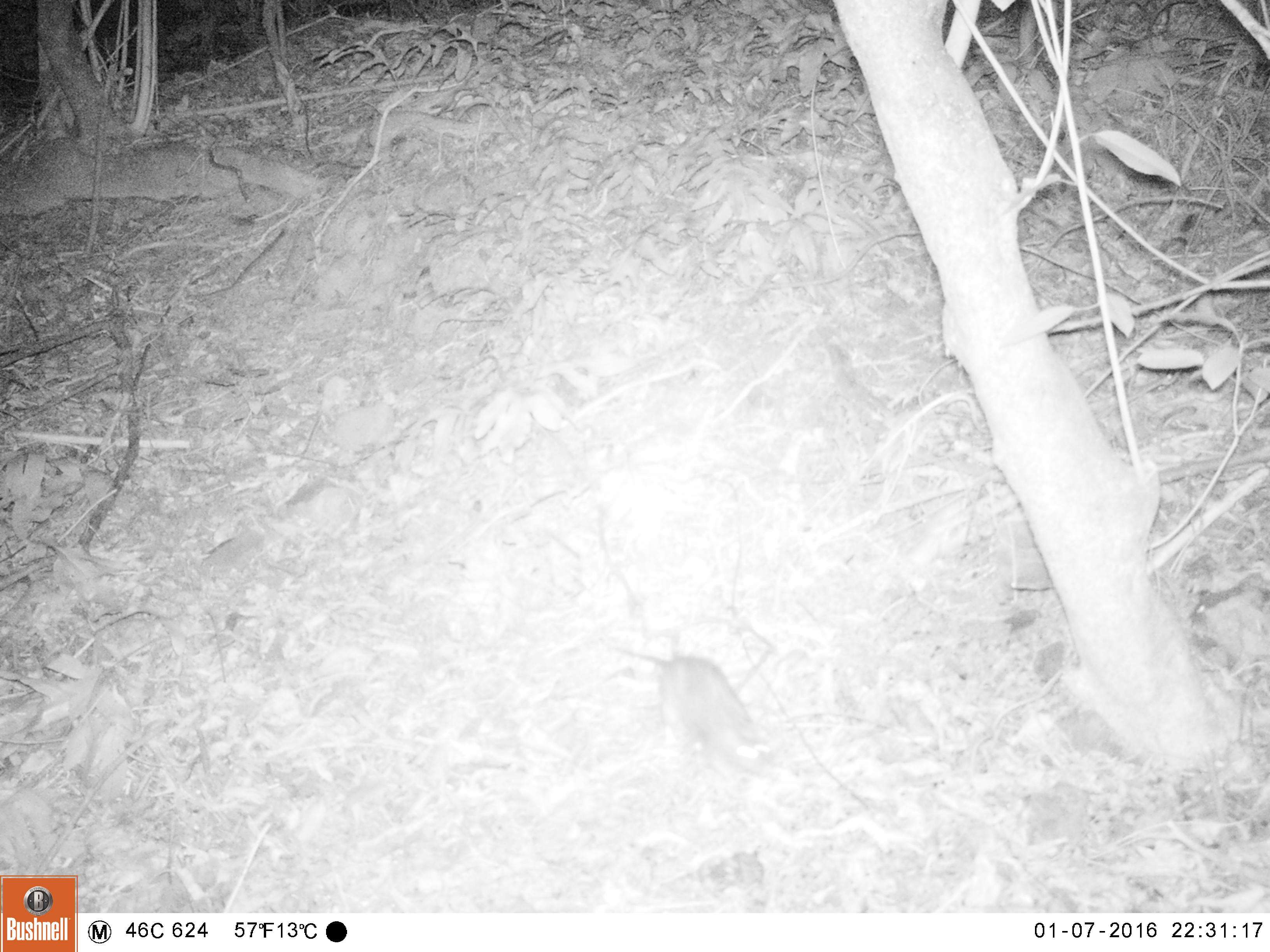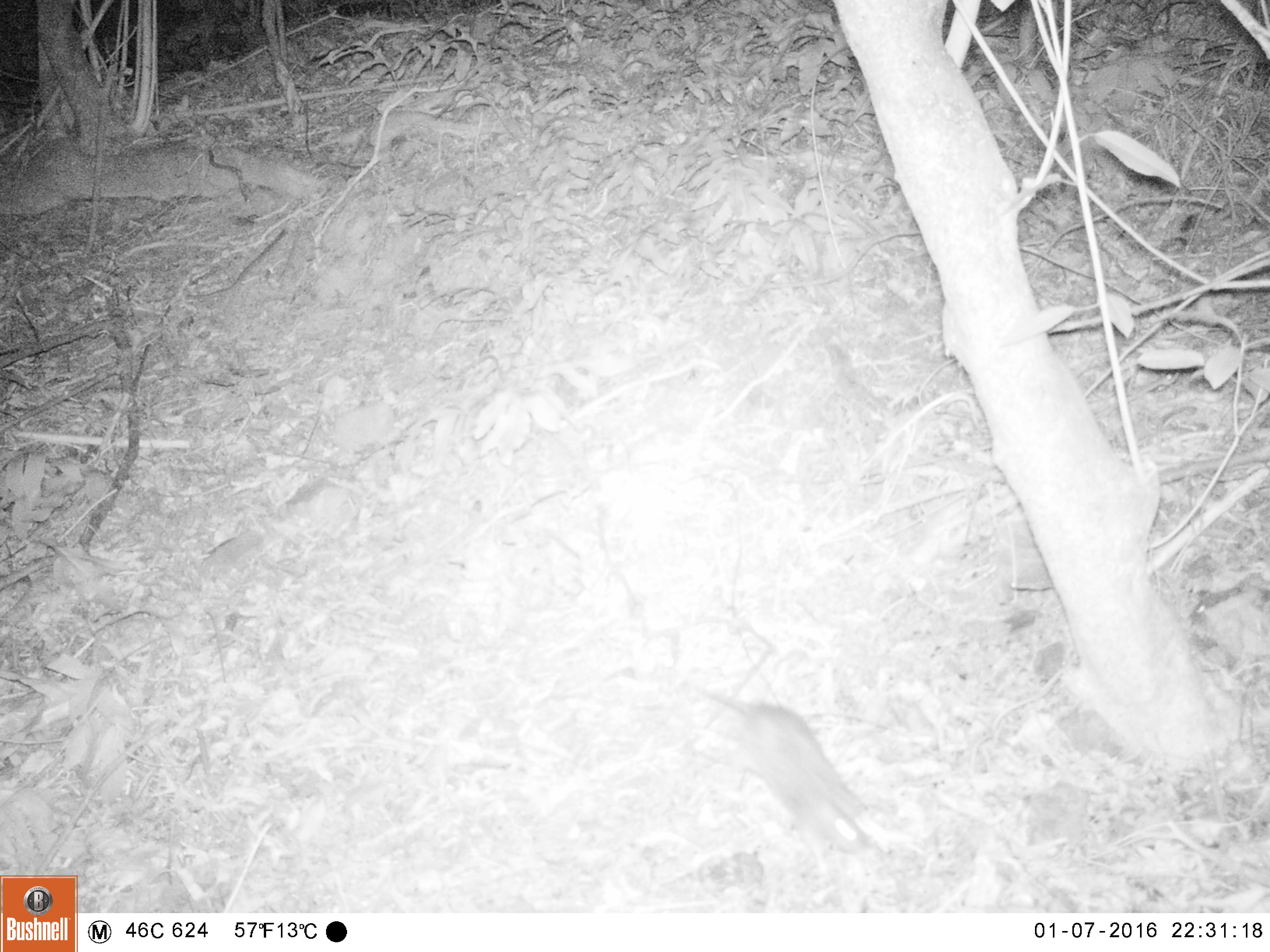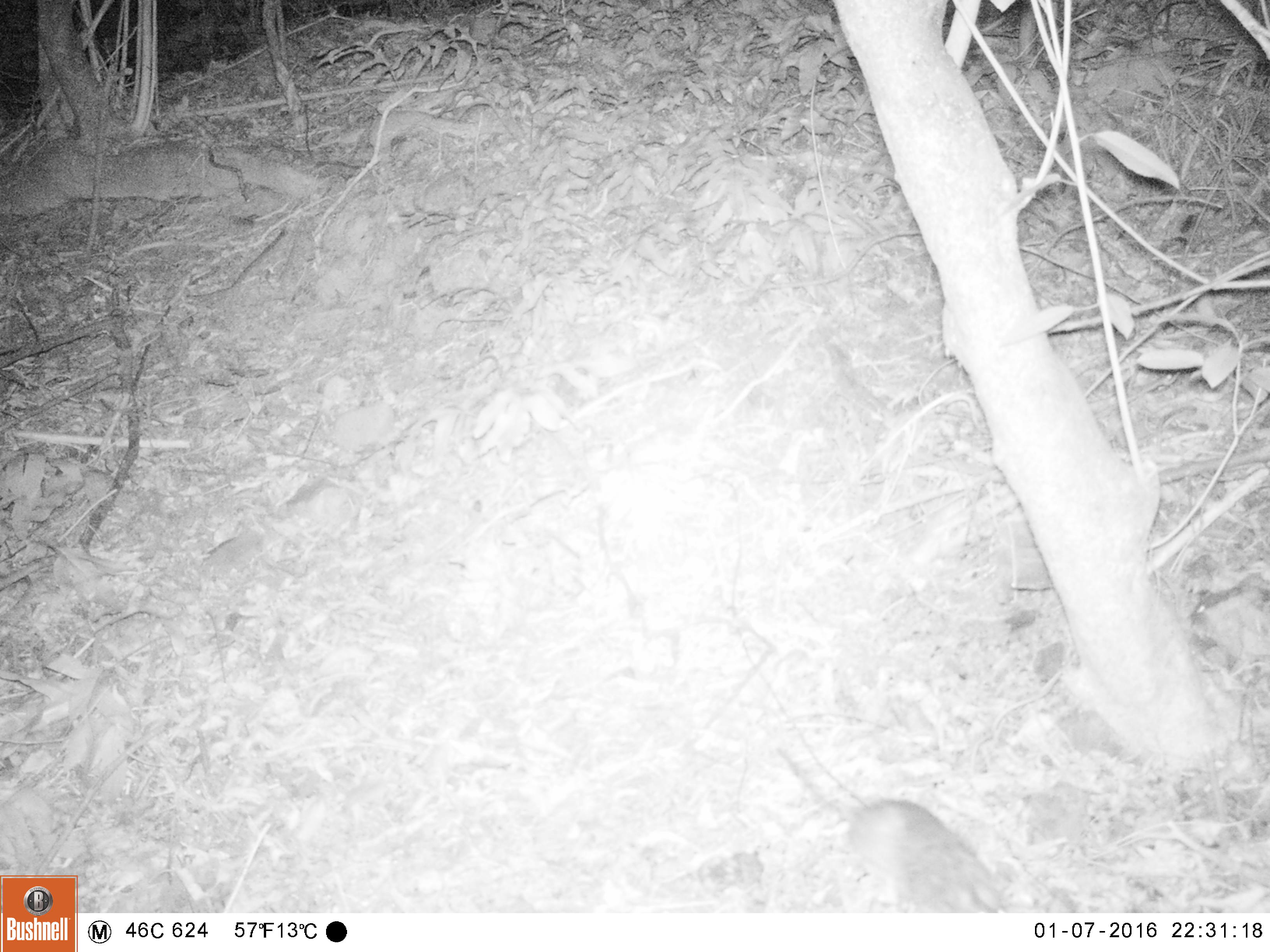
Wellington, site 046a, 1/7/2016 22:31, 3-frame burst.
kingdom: Animalia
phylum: Chordata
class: Mammalia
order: Rodentia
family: Muridae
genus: Rattus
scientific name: Rattus norvegicus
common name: norway rat